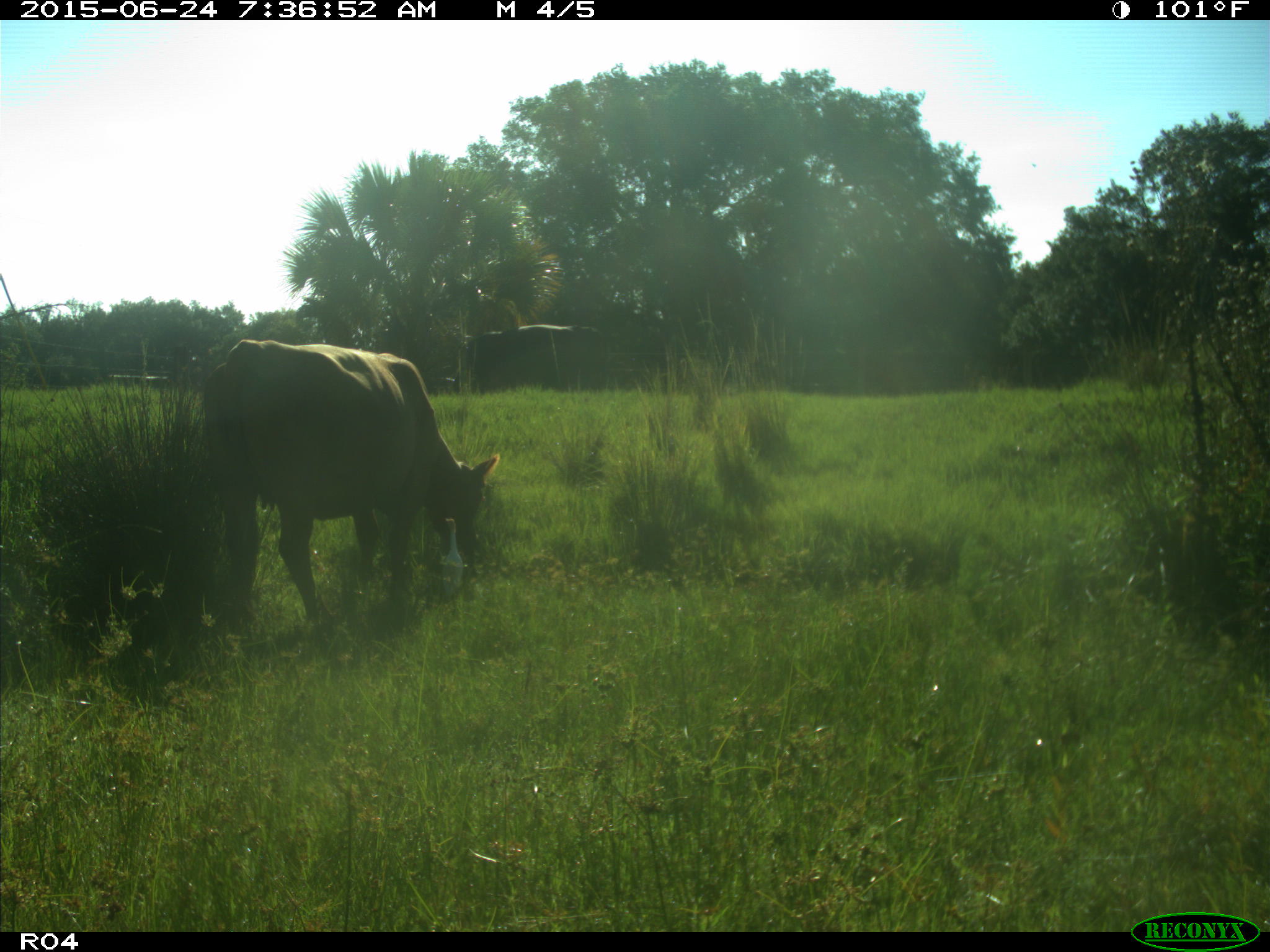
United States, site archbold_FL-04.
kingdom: Animalia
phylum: Chordata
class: Mammalia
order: Artiodactyla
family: Bovidae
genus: Bos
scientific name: Bos taurus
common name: domestic cow